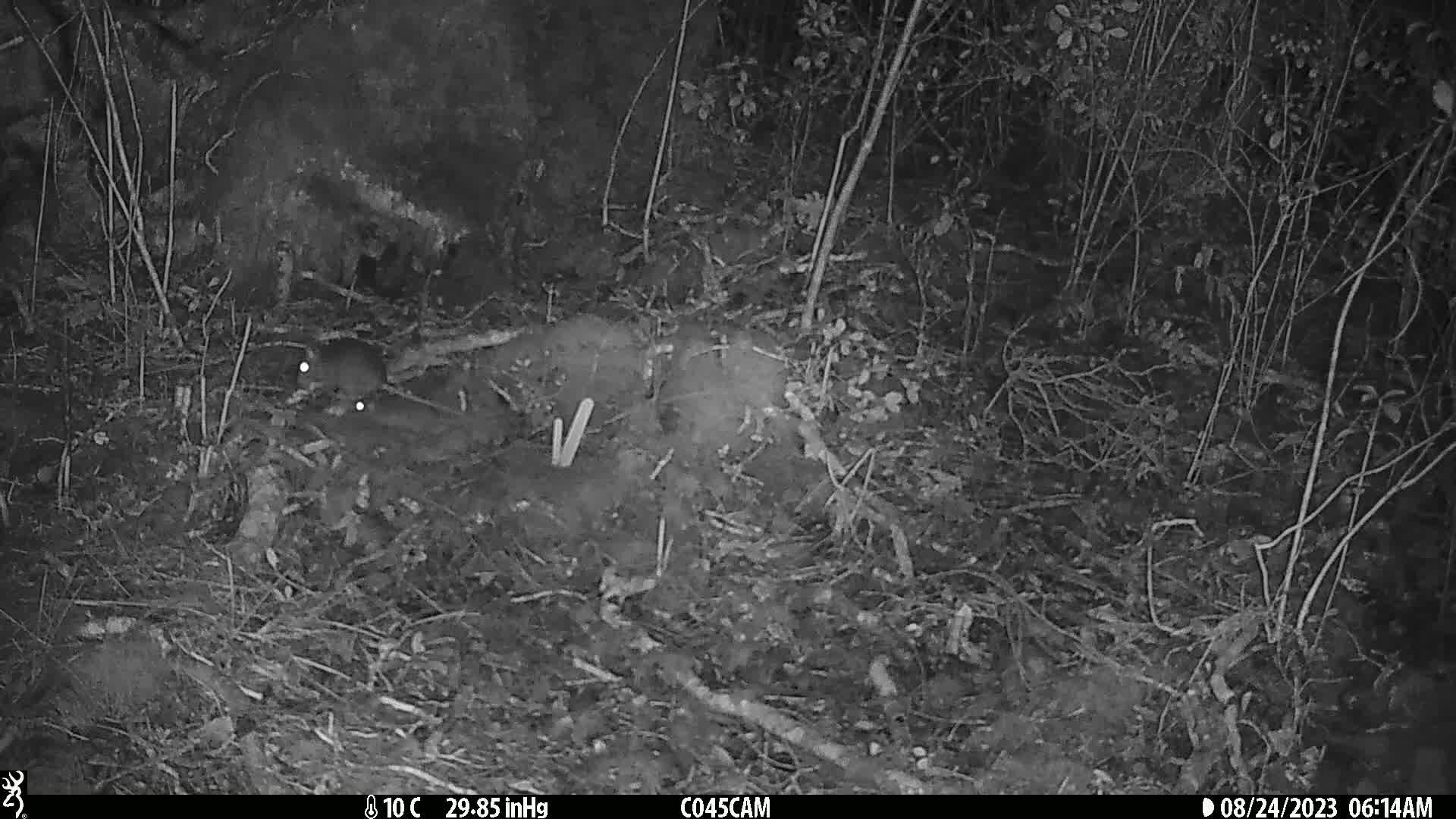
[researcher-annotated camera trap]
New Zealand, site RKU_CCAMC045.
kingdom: Animalia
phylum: Chordata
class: Mammalia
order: Rodentia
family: Muridae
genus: Rattus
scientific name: Rattus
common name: rat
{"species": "rat (Rattus)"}